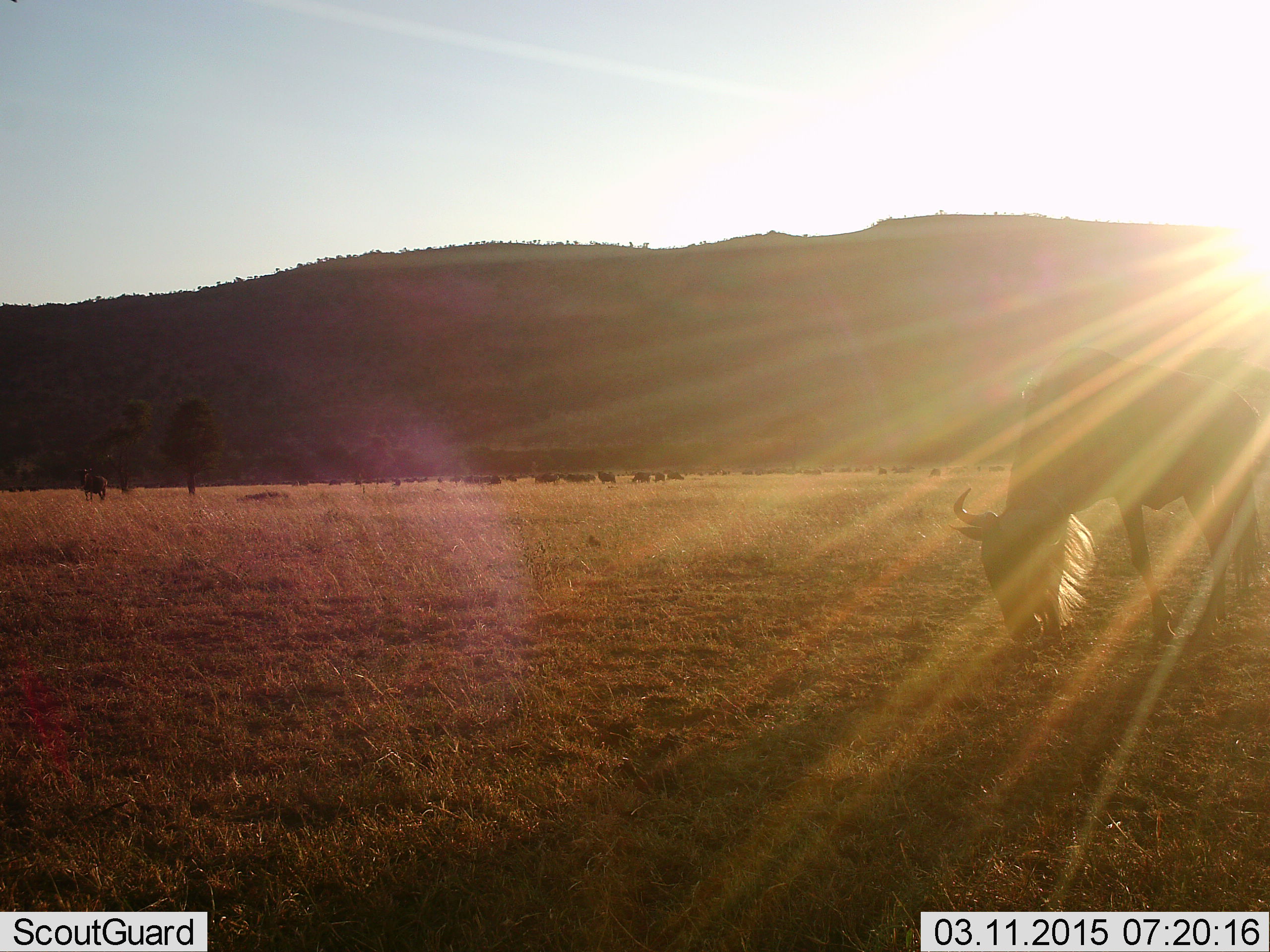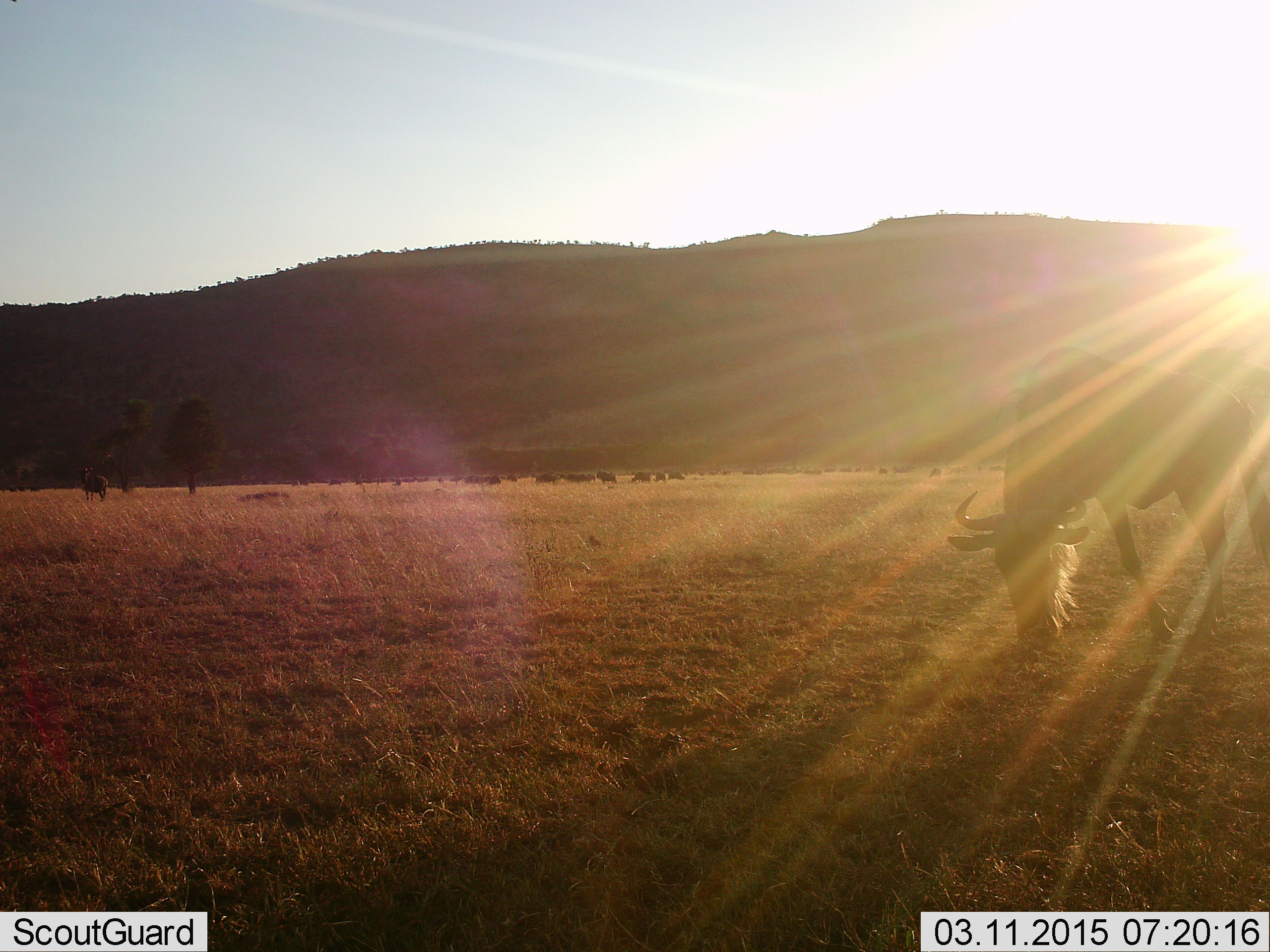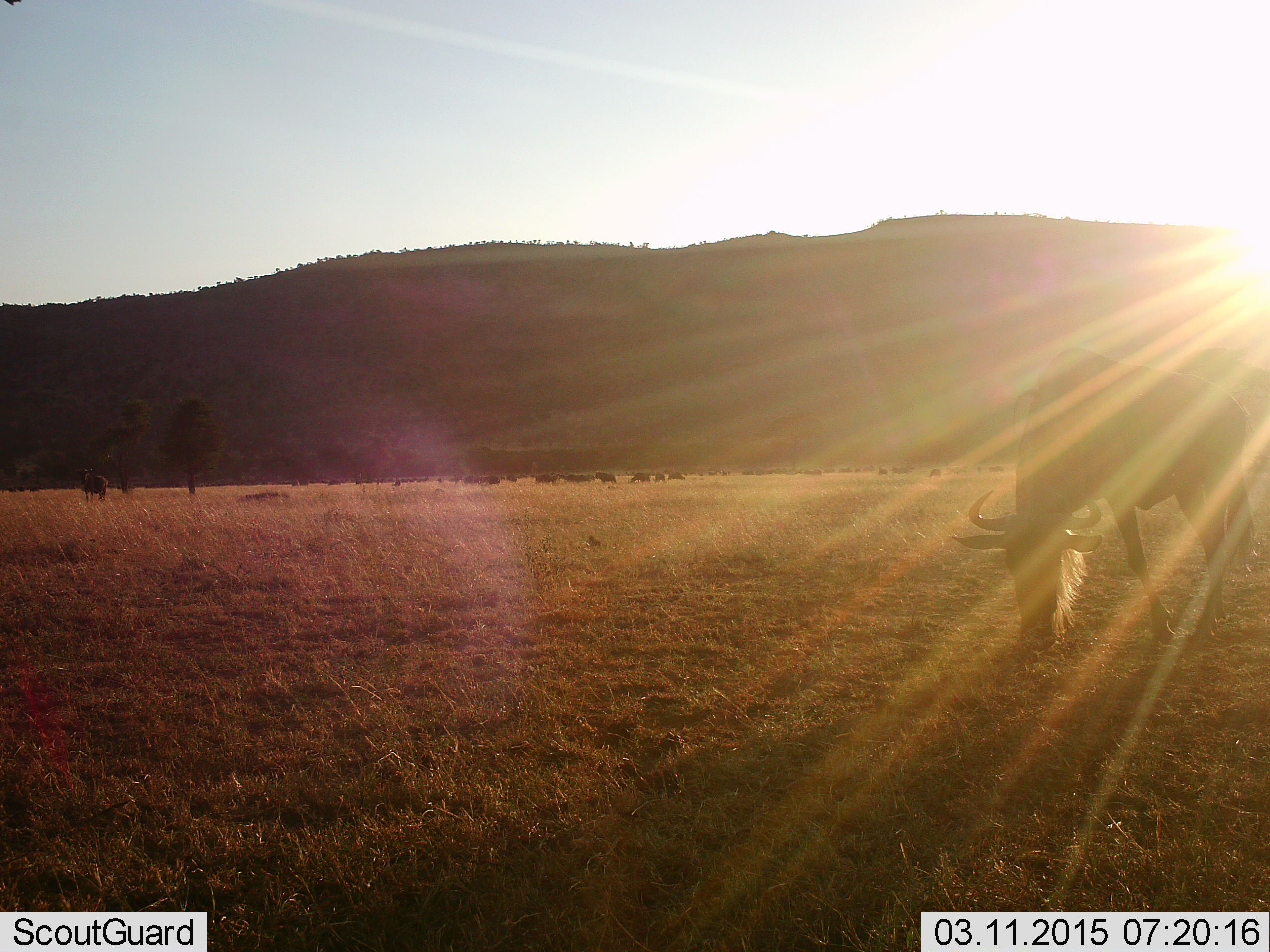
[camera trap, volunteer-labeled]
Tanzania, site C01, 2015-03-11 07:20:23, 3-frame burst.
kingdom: Animalia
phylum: Chordata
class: Mammalia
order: Artiodactyla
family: Bovidae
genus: Connochaetes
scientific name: Connochaetes taurinus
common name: blue wildebeest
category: wildebeest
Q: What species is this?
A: Wildebeest (blue wildebeest) (Connochaetes taurinus).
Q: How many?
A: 11-50.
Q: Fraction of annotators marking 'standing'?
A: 30%.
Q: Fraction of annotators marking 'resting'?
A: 0%.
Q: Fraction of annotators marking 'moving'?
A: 30%.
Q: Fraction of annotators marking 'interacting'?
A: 0%.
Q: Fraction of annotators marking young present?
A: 0%.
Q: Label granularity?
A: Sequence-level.